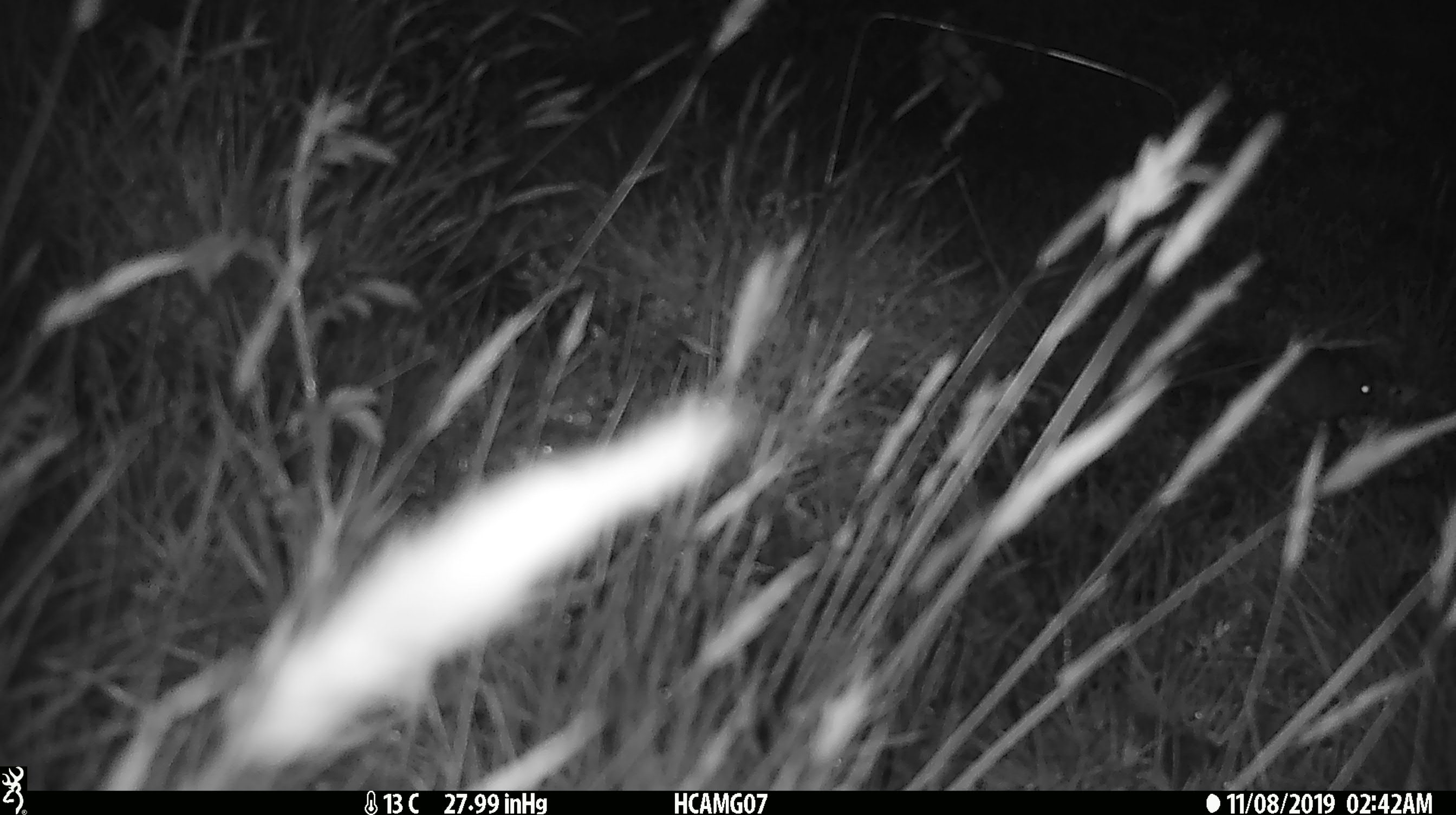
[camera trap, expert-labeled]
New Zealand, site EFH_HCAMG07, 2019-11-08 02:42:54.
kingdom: Animalia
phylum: Chordata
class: Mammalia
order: Rodentia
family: Muridae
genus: Mus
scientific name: Mus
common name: mouse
Mouse (Mus).